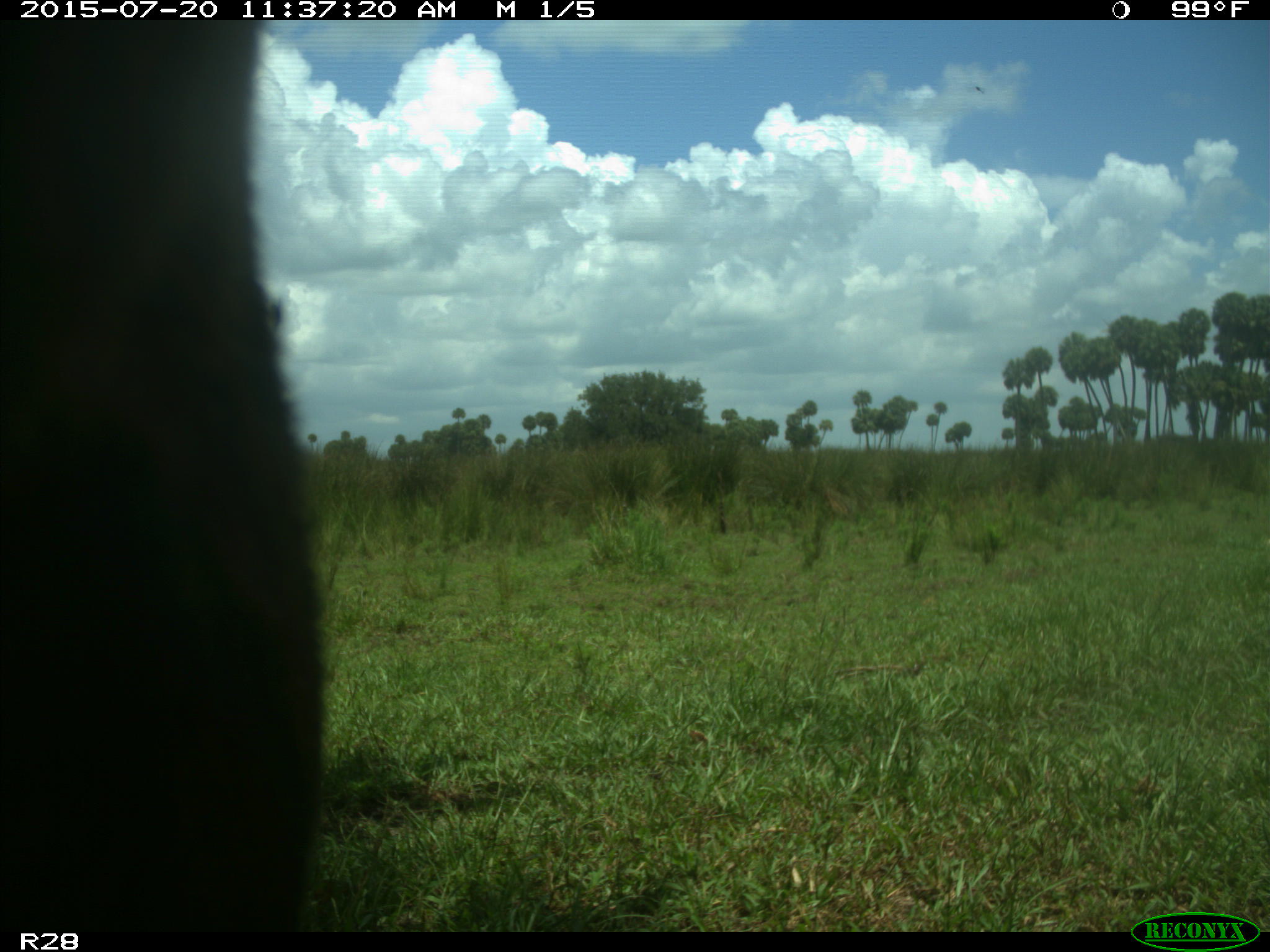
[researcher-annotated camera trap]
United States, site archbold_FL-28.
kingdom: Animalia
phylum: Chordata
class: Mammalia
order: Artiodactyla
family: Bovidae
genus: Bos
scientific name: Bos taurus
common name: domestic cow